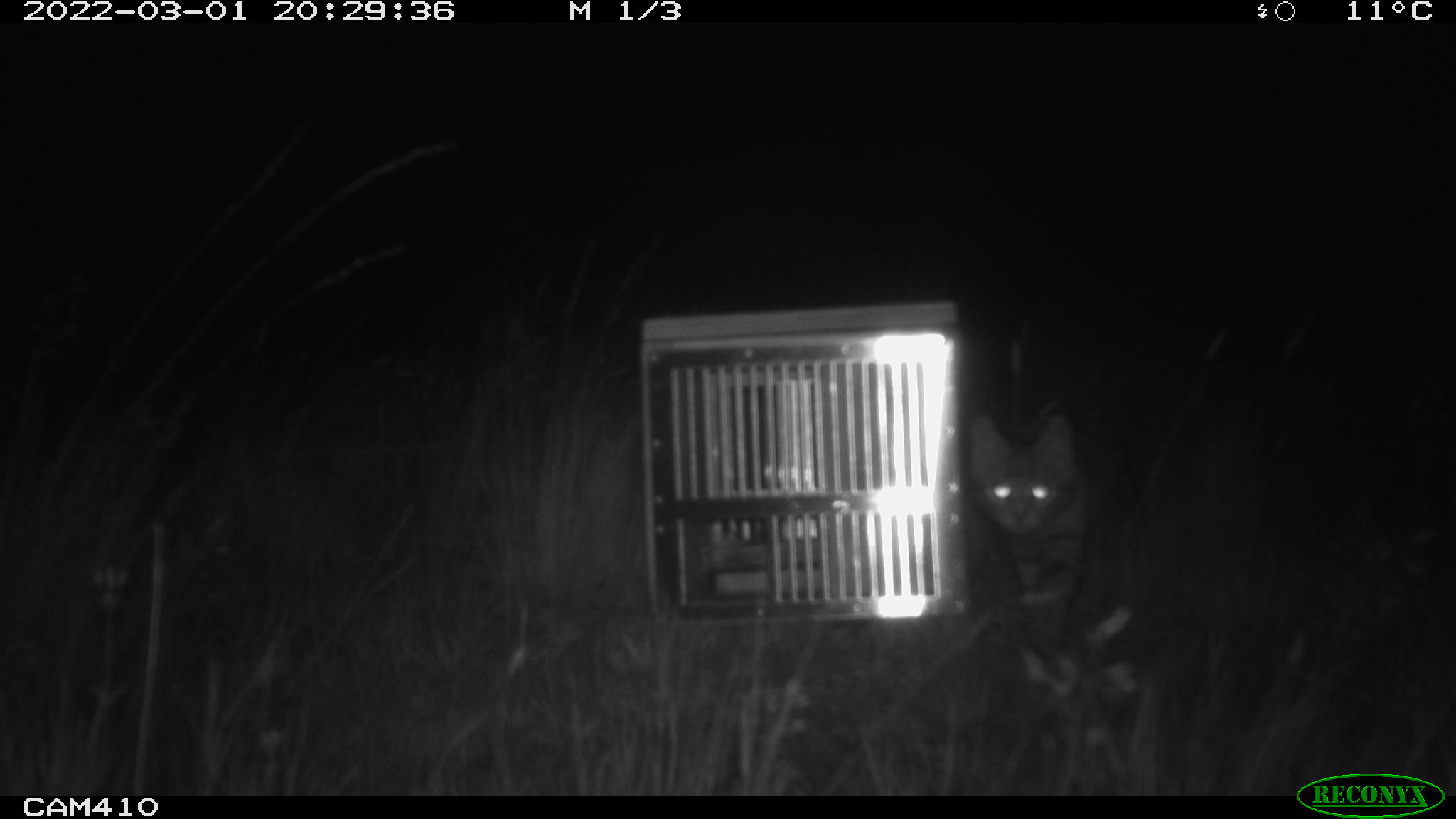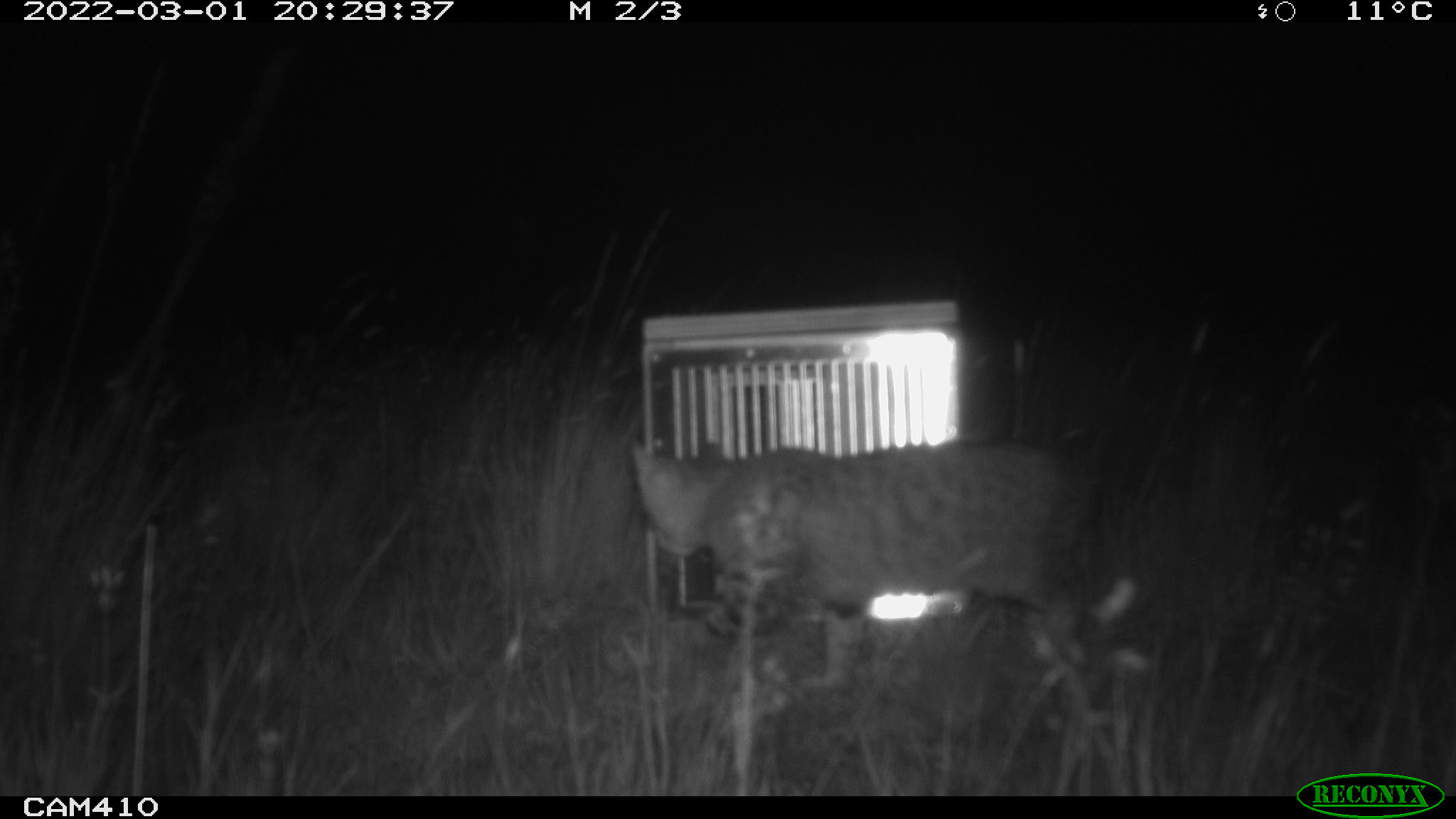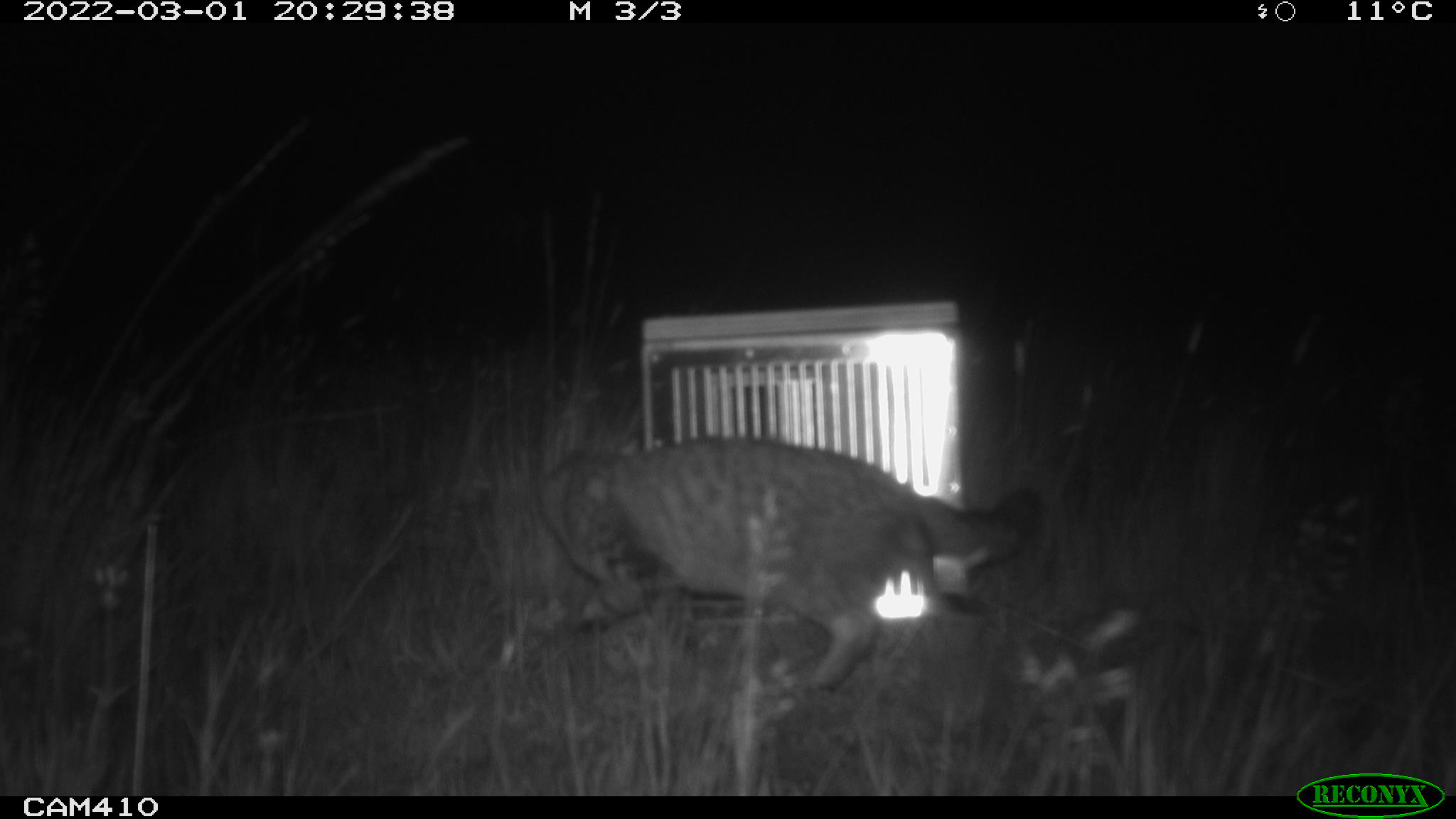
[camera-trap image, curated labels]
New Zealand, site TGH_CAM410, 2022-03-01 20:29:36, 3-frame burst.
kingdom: Animalia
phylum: Chordata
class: Mammalia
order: Carnivora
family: Felidae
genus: Felis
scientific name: Felis catus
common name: domestic cat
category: cat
Cat (domestic cat) (Felis catus).